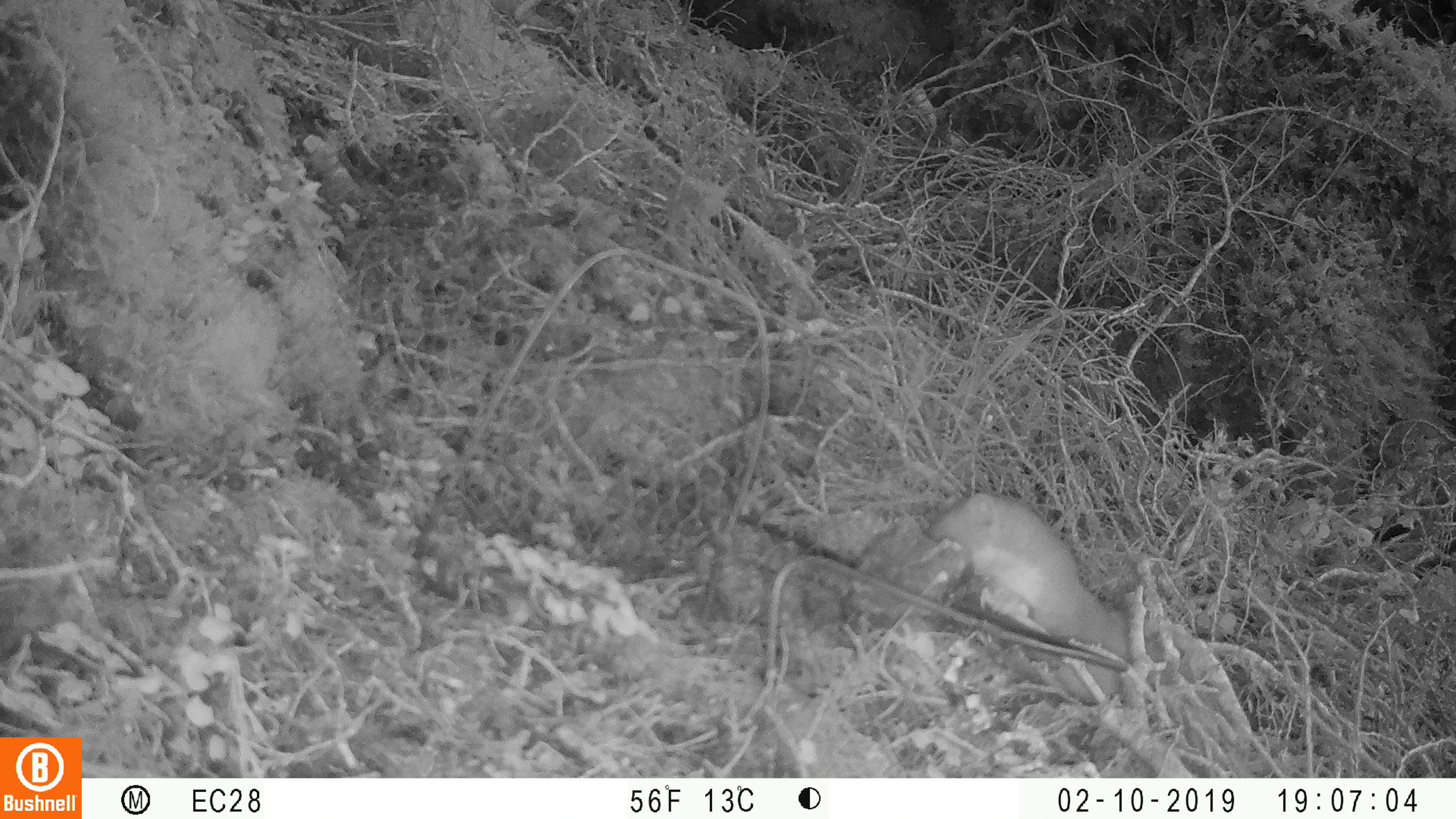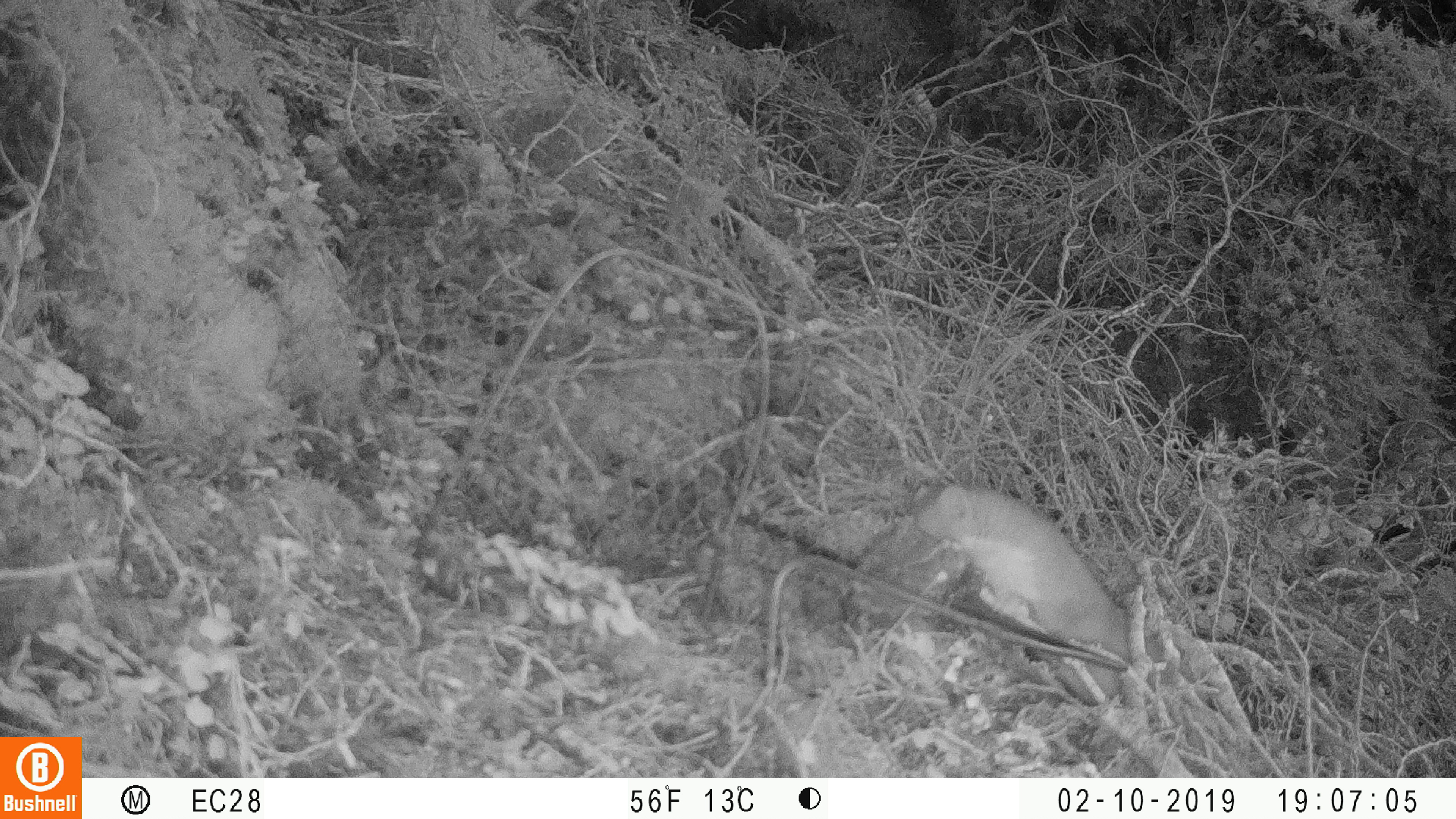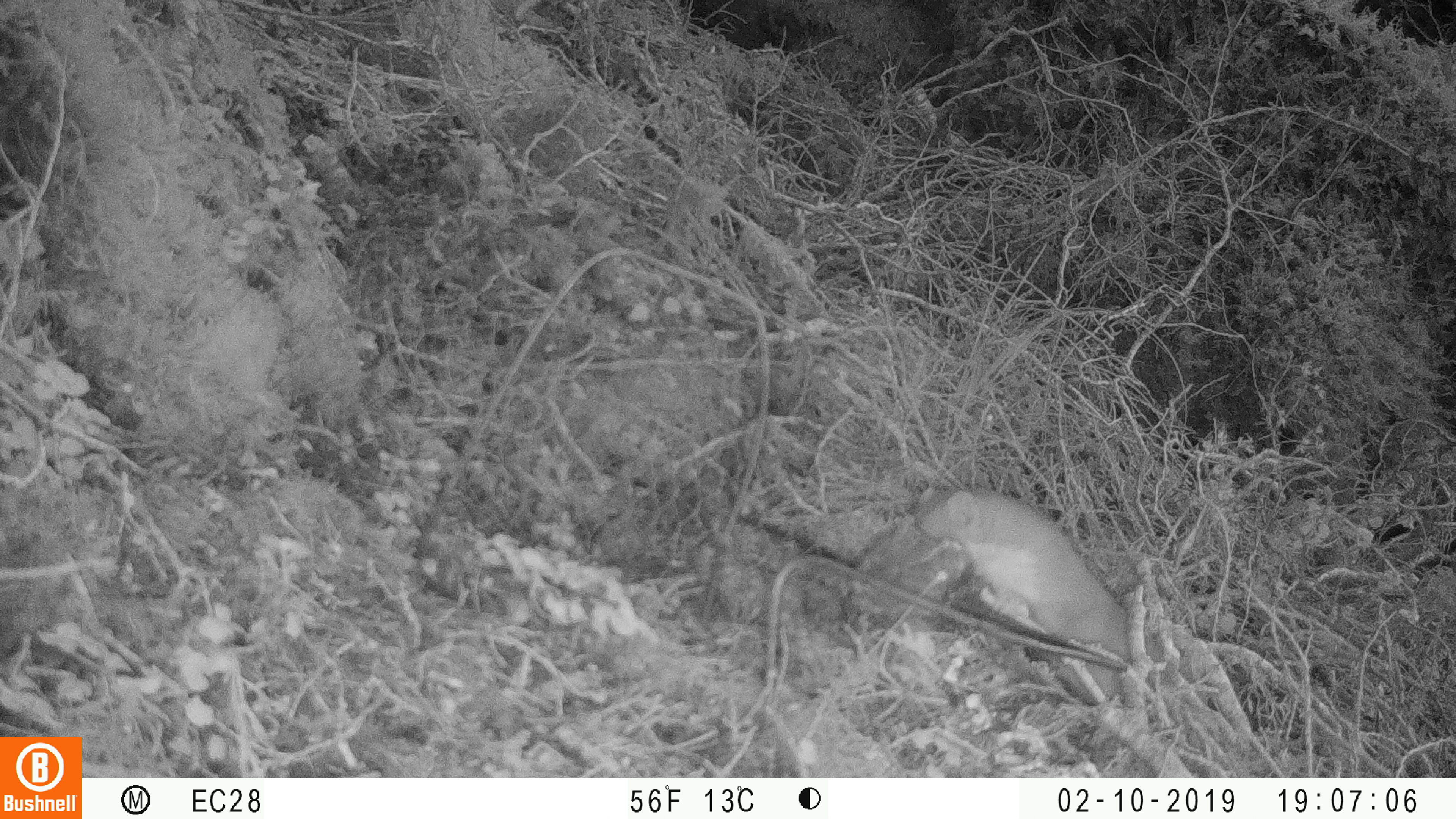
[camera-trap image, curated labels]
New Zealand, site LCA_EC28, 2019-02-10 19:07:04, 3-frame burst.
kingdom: Animalia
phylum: Chordata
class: Mammalia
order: Carnivora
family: Mustelidae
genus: Mustela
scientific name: Mustela erminea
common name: stoat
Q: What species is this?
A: Stoat (Mustela erminea).